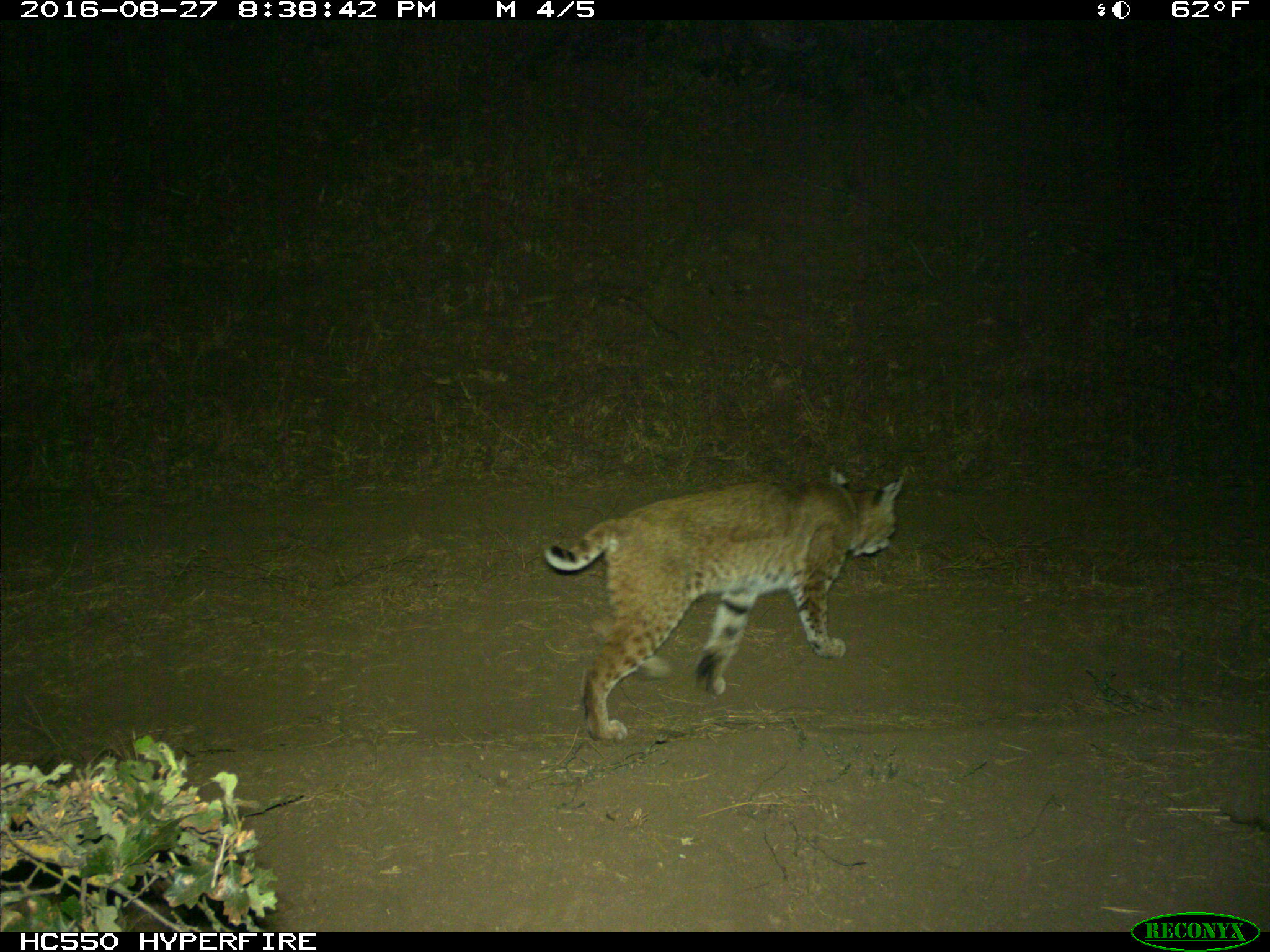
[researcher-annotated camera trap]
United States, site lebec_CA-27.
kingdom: Animalia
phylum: Chordata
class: Mammalia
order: Carnivora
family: Felidae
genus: Lynx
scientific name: Lynx rufus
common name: bobcat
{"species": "Lynx rufus (bobcat)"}